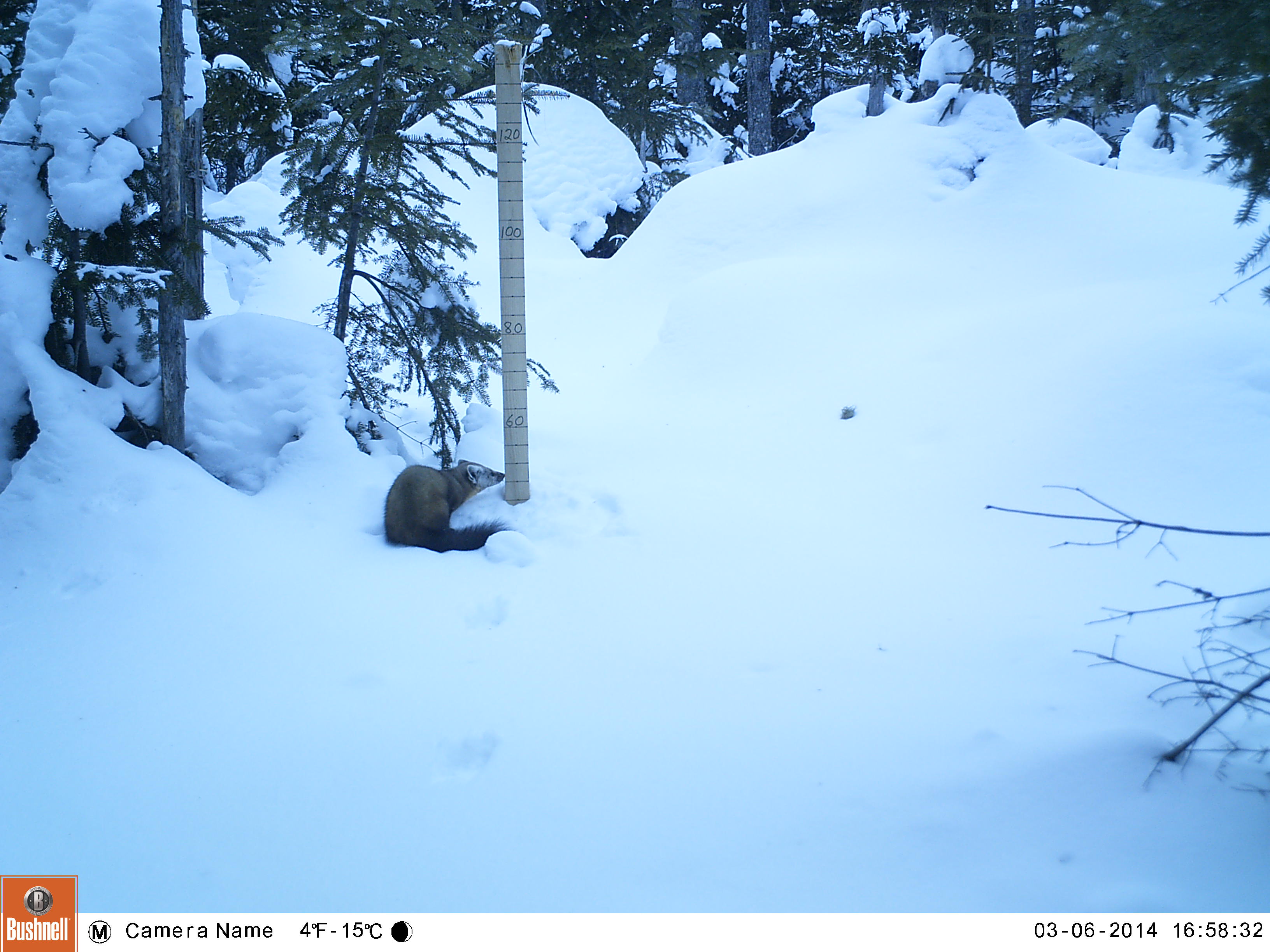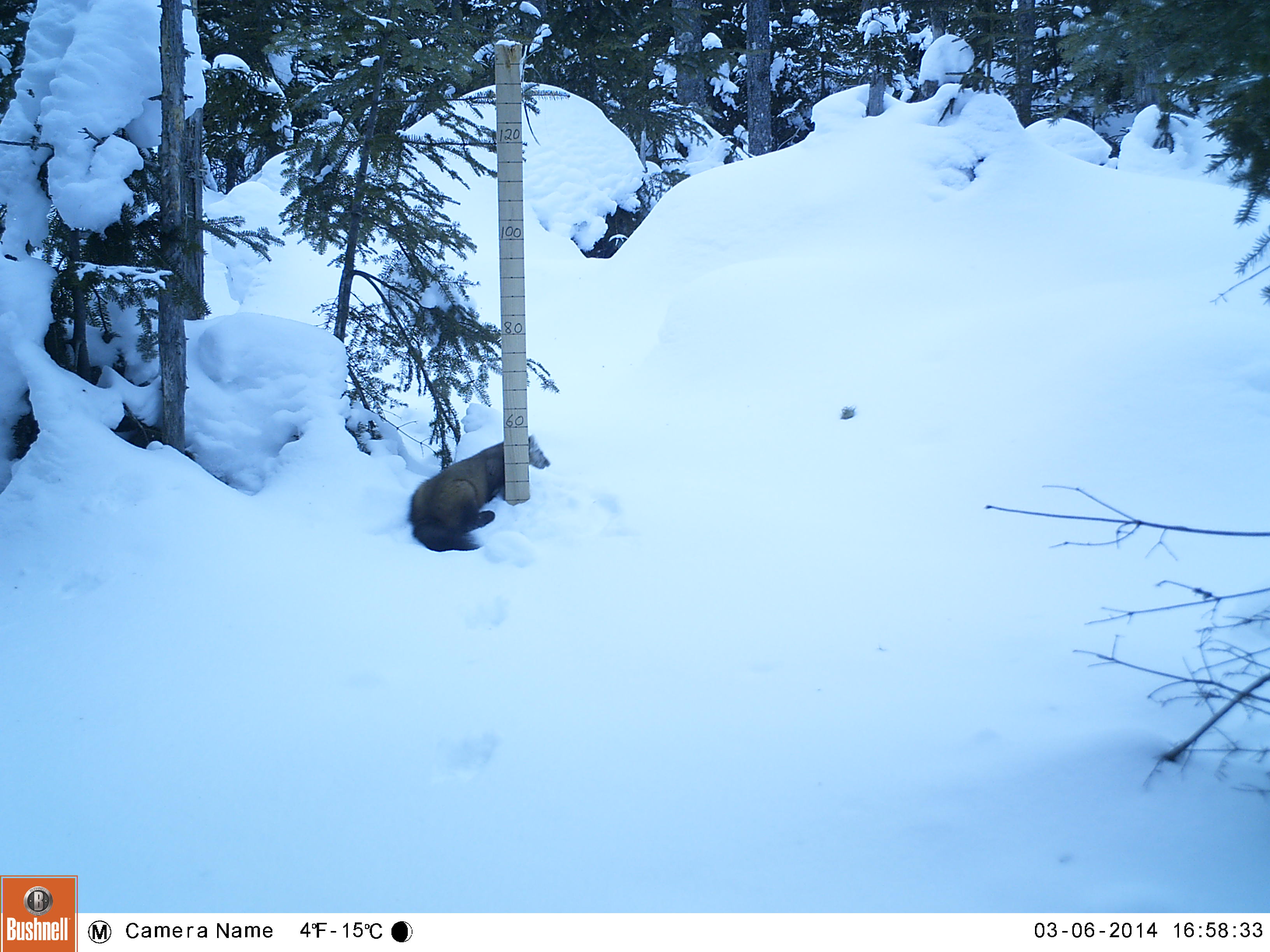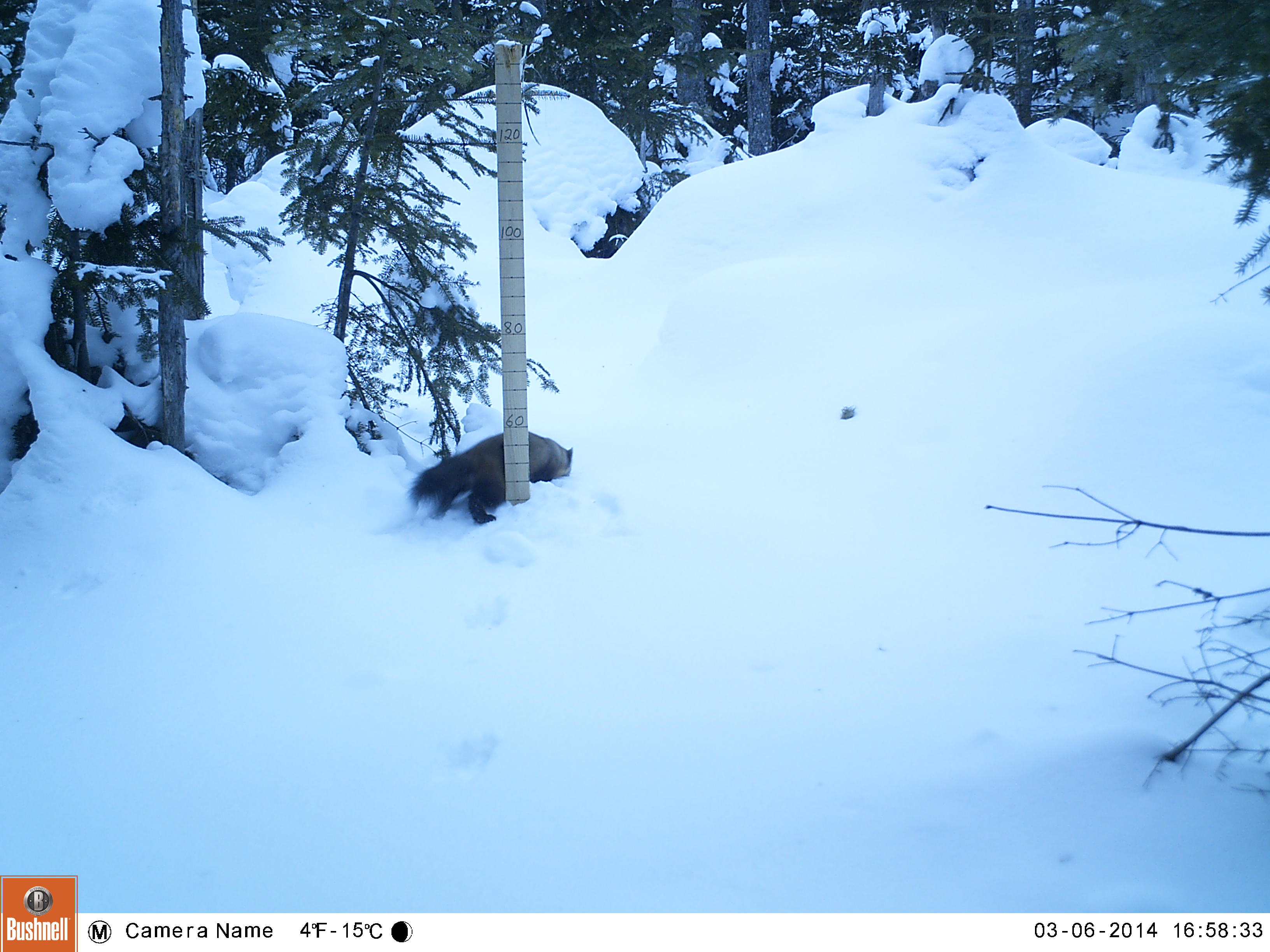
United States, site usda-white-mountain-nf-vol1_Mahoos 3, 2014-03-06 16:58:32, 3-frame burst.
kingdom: Animalia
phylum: Chordata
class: Mammalia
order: Carnivora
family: Mustelidae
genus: Martes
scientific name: Martes americana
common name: american marten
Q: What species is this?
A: American marten (Martes americana).